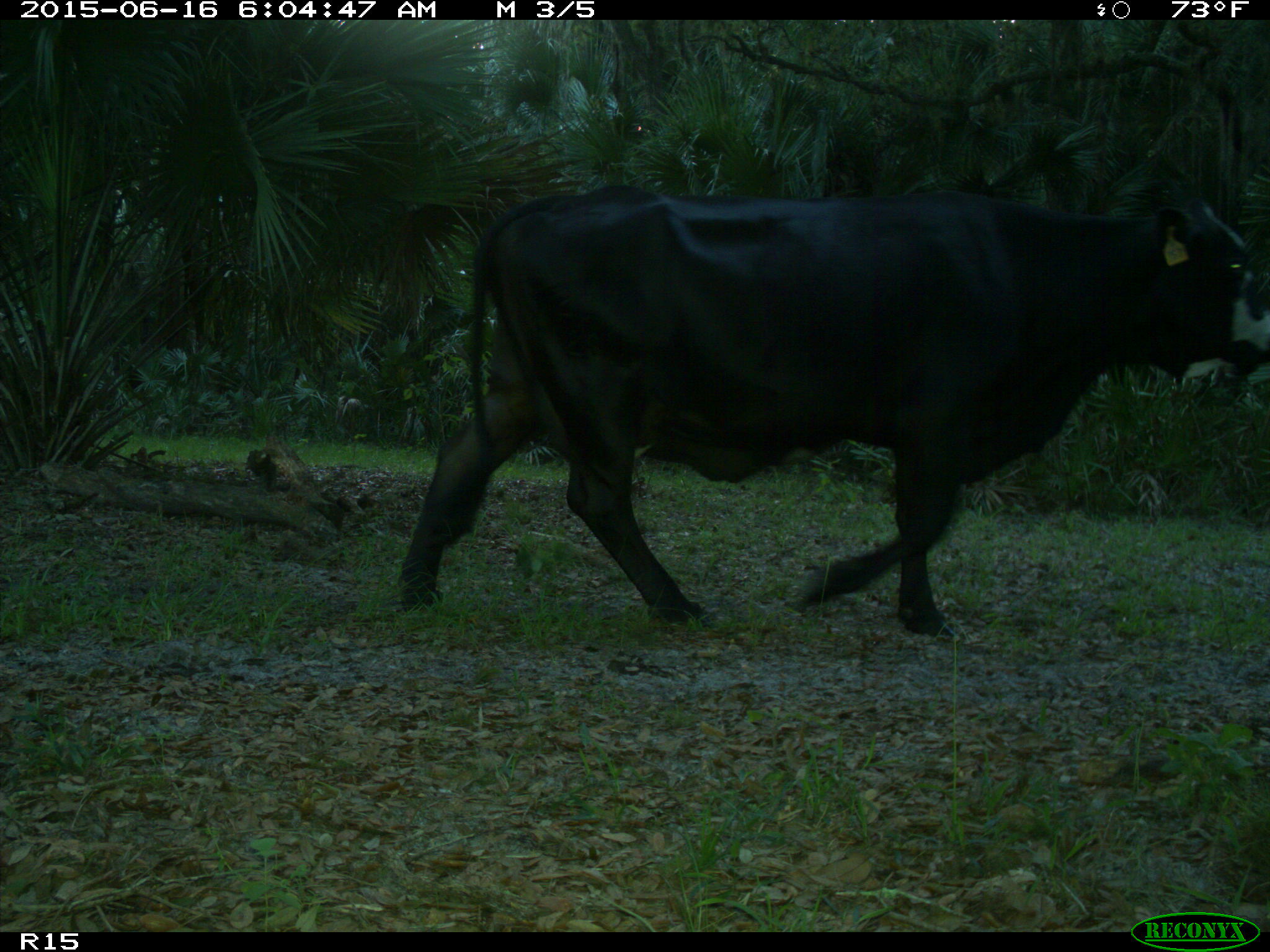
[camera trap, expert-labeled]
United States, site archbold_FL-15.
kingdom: Animalia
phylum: Chordata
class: Mammalia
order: Artiodactyla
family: Bovidae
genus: Bos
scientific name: Bos taurus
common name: domestic cow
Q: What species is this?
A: Bos taurus (domestic cow).